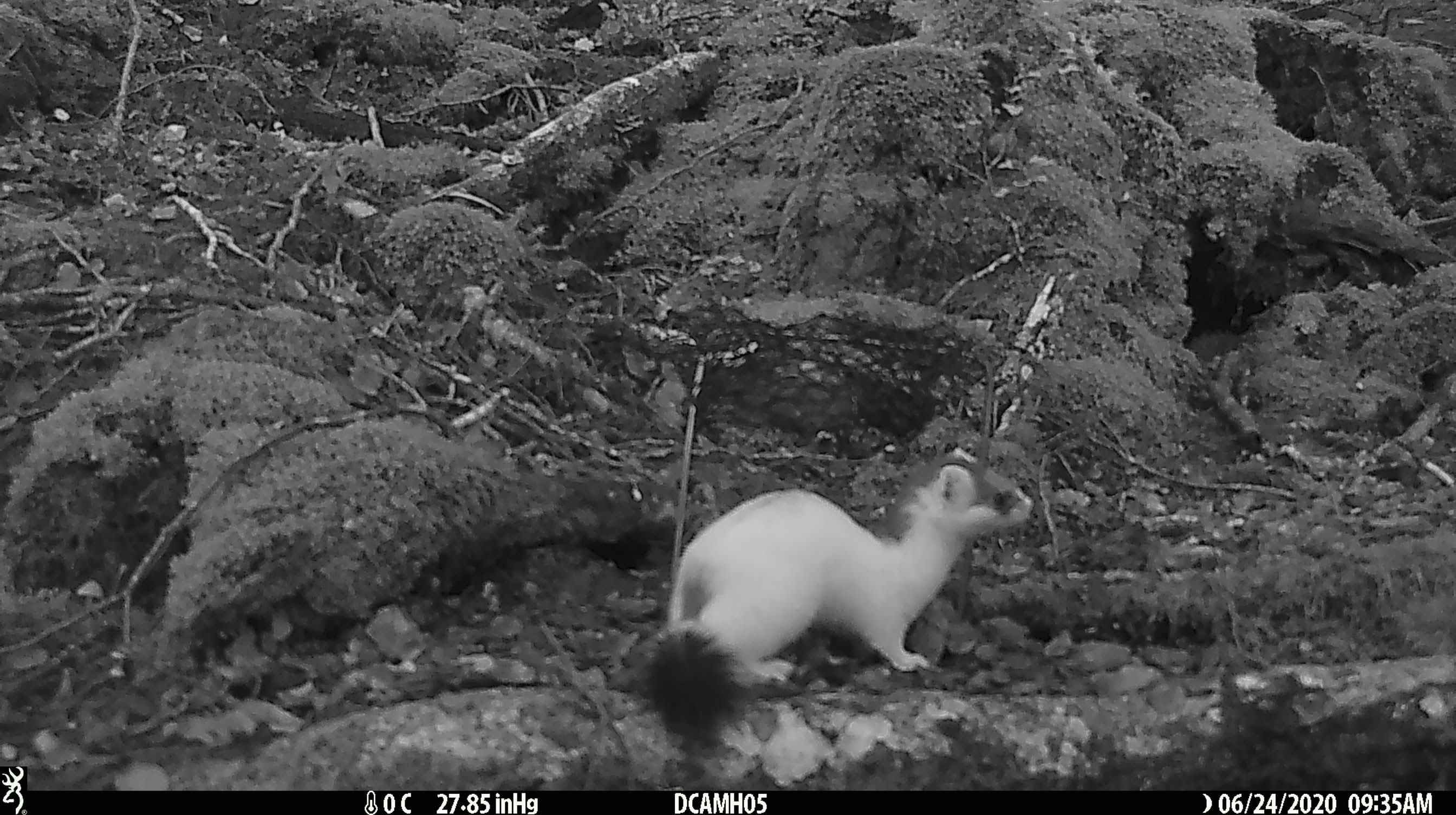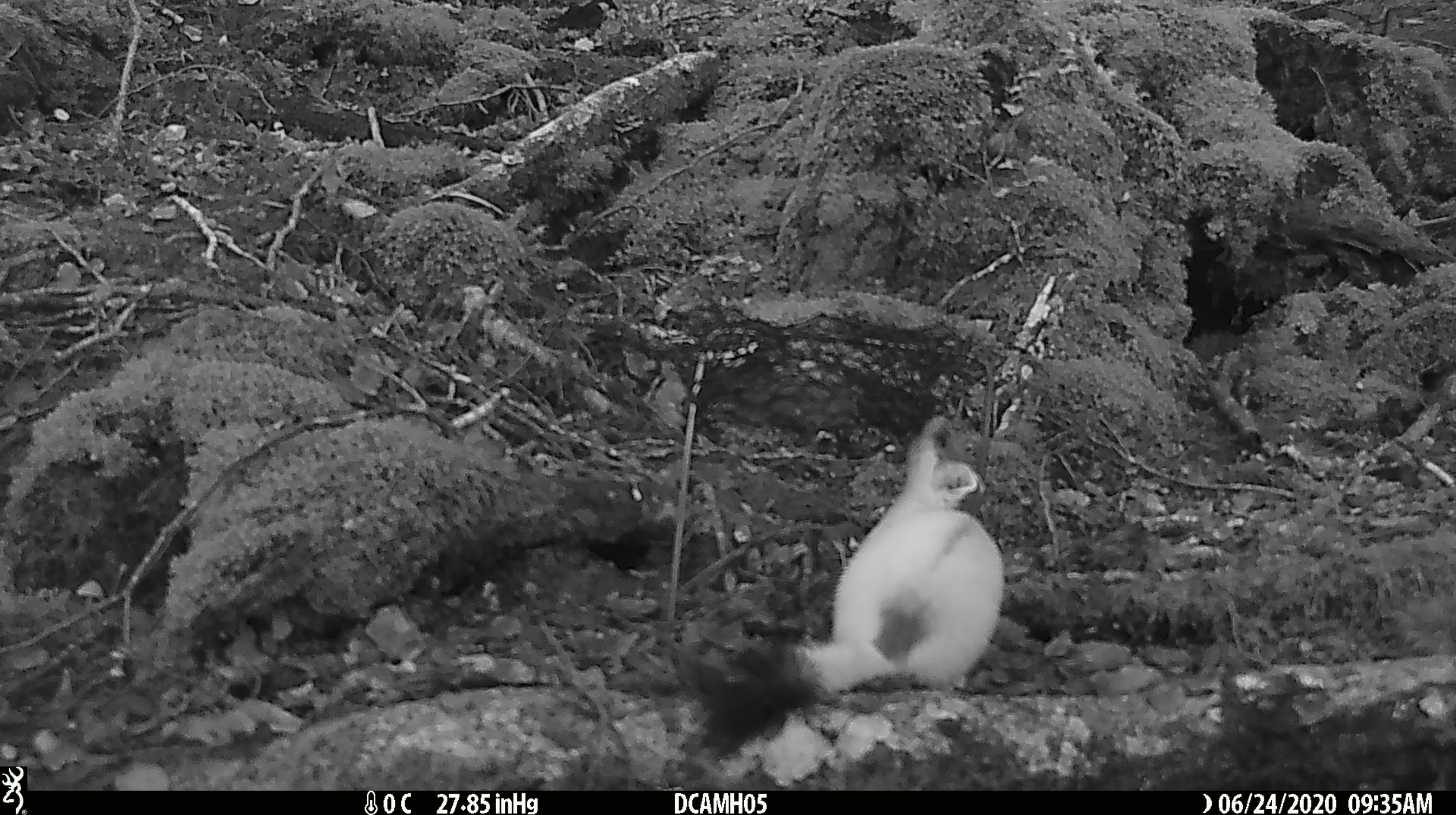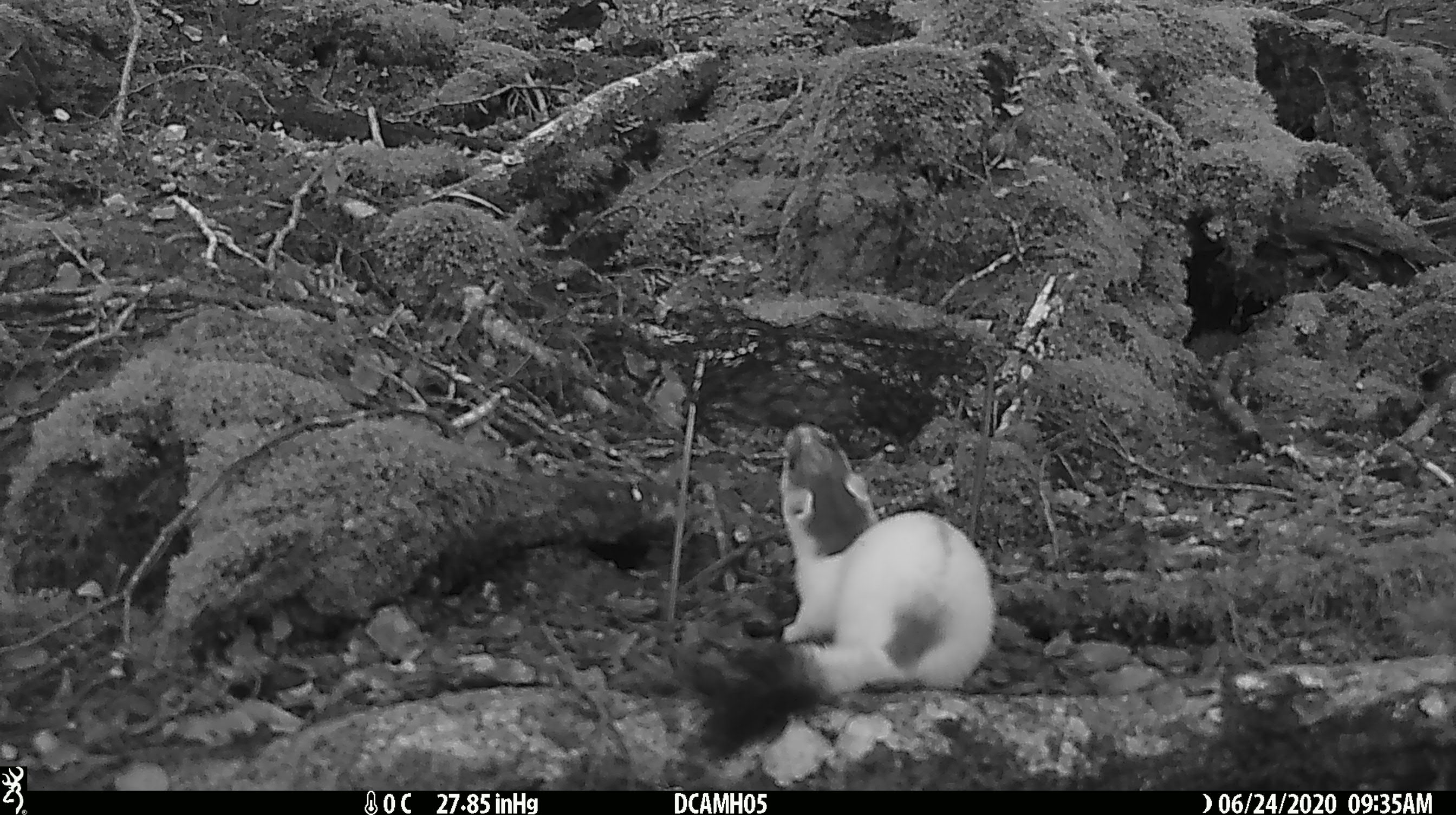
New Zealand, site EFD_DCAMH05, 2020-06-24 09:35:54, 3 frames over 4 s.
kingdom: Animalia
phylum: Chordata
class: Mammalia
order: Carnivora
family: Mustelidae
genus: Mustela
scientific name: Mustela erminea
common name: stoat